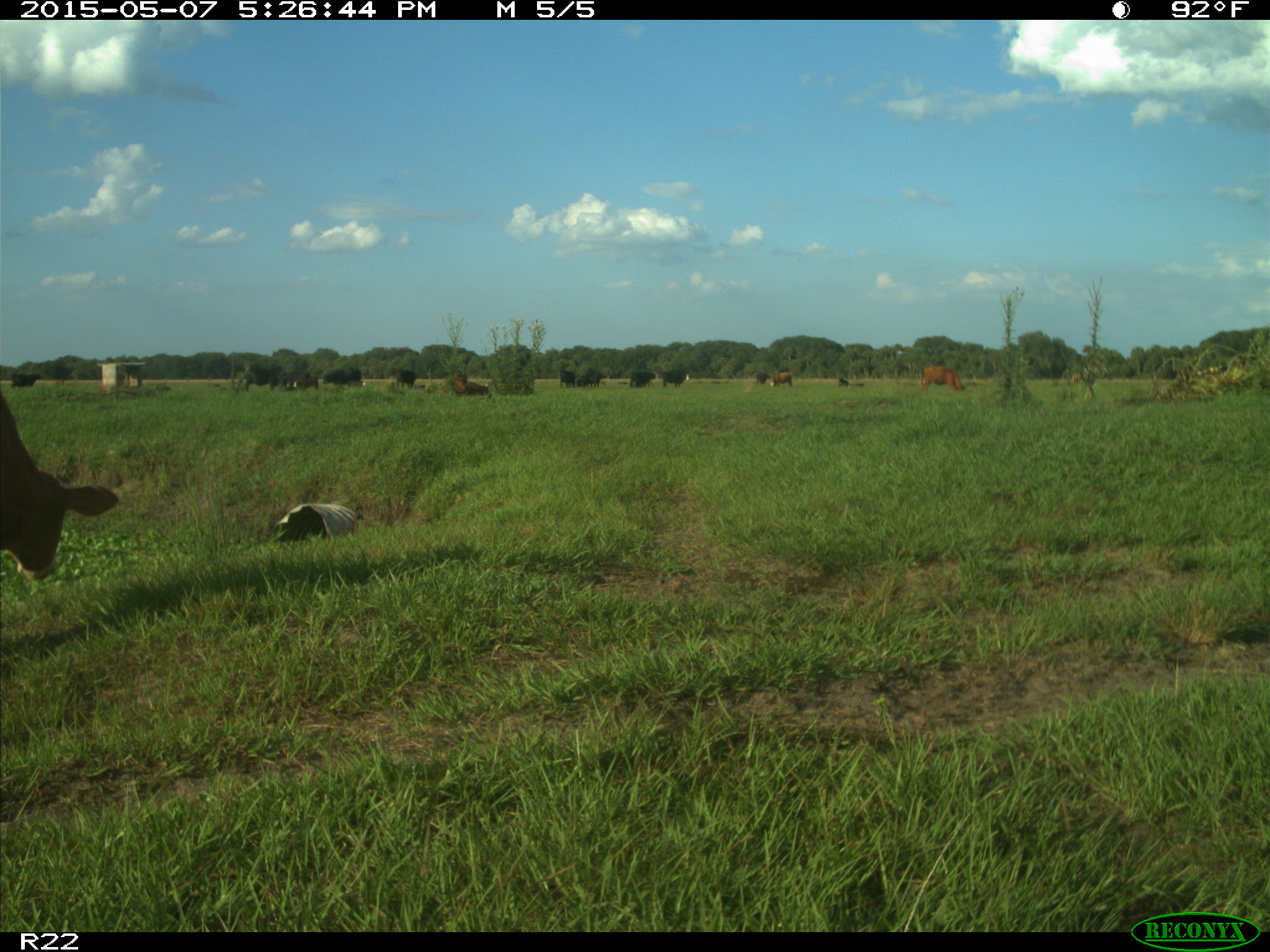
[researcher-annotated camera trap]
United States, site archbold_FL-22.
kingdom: Animalia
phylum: Chordata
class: Mammalia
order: Artiodactyla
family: Bovidae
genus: Bos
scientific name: Bos taurus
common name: domestic cow